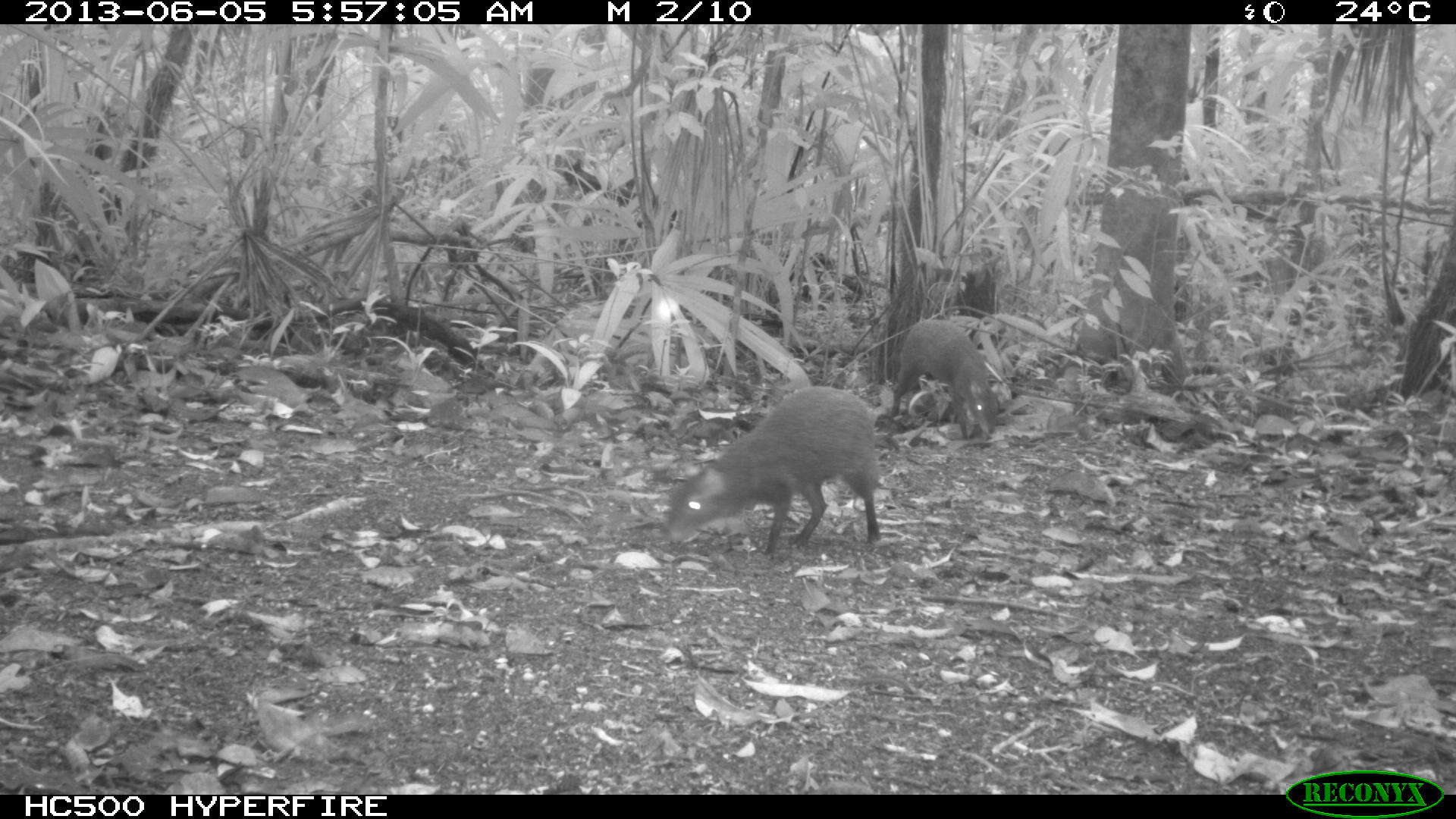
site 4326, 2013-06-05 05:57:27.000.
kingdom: Animalia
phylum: Chordata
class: Mammalia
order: Rodentia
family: Dasyproctidae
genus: Dasyprocta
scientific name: Dasyprocta punctata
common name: central american agouti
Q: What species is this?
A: Dasyprocta punctata (central american agouti).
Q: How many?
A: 1.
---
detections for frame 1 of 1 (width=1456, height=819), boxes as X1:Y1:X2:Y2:
dasyprocta punctata: 663:384:882:559; 887:317:1002:439